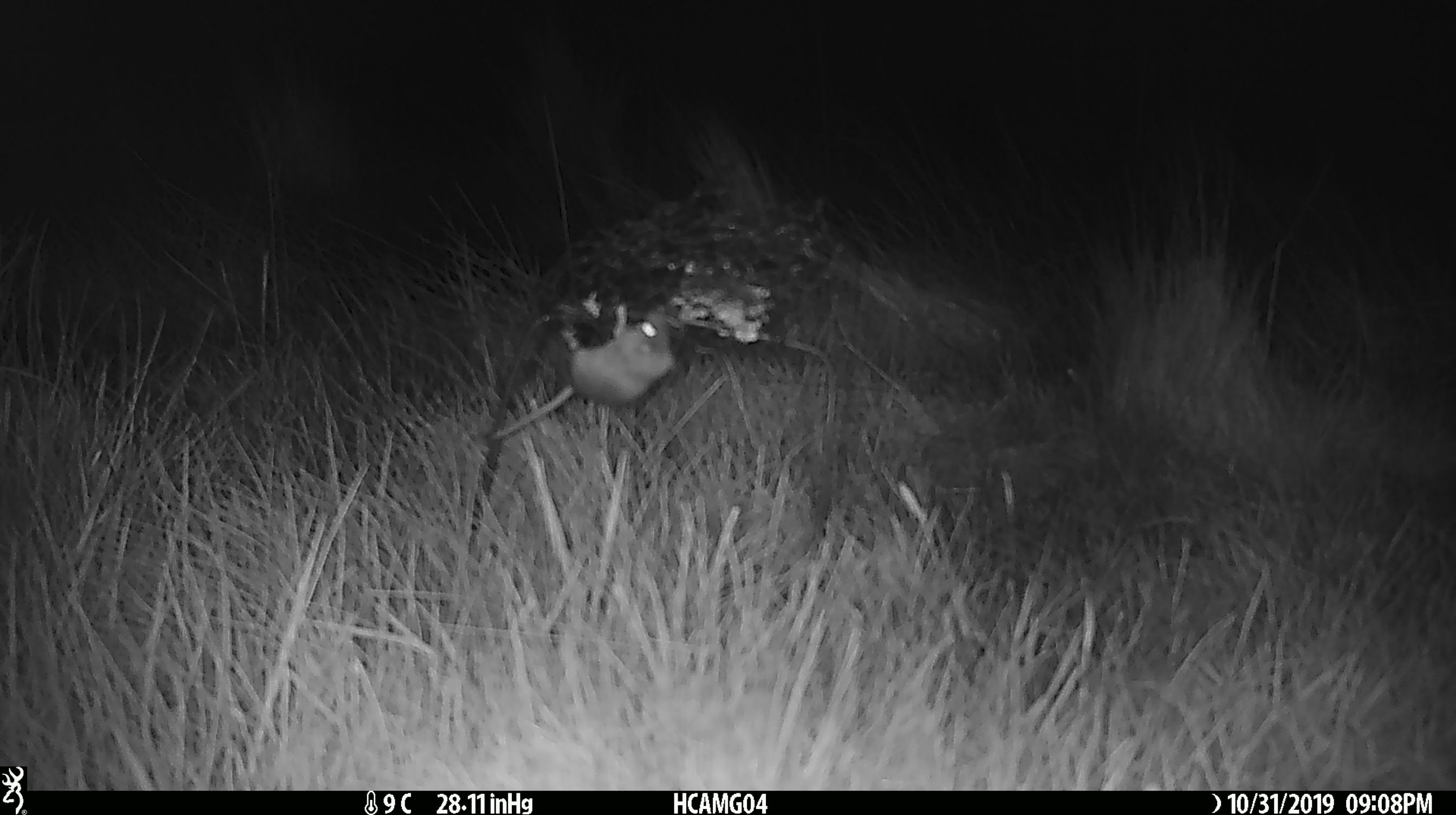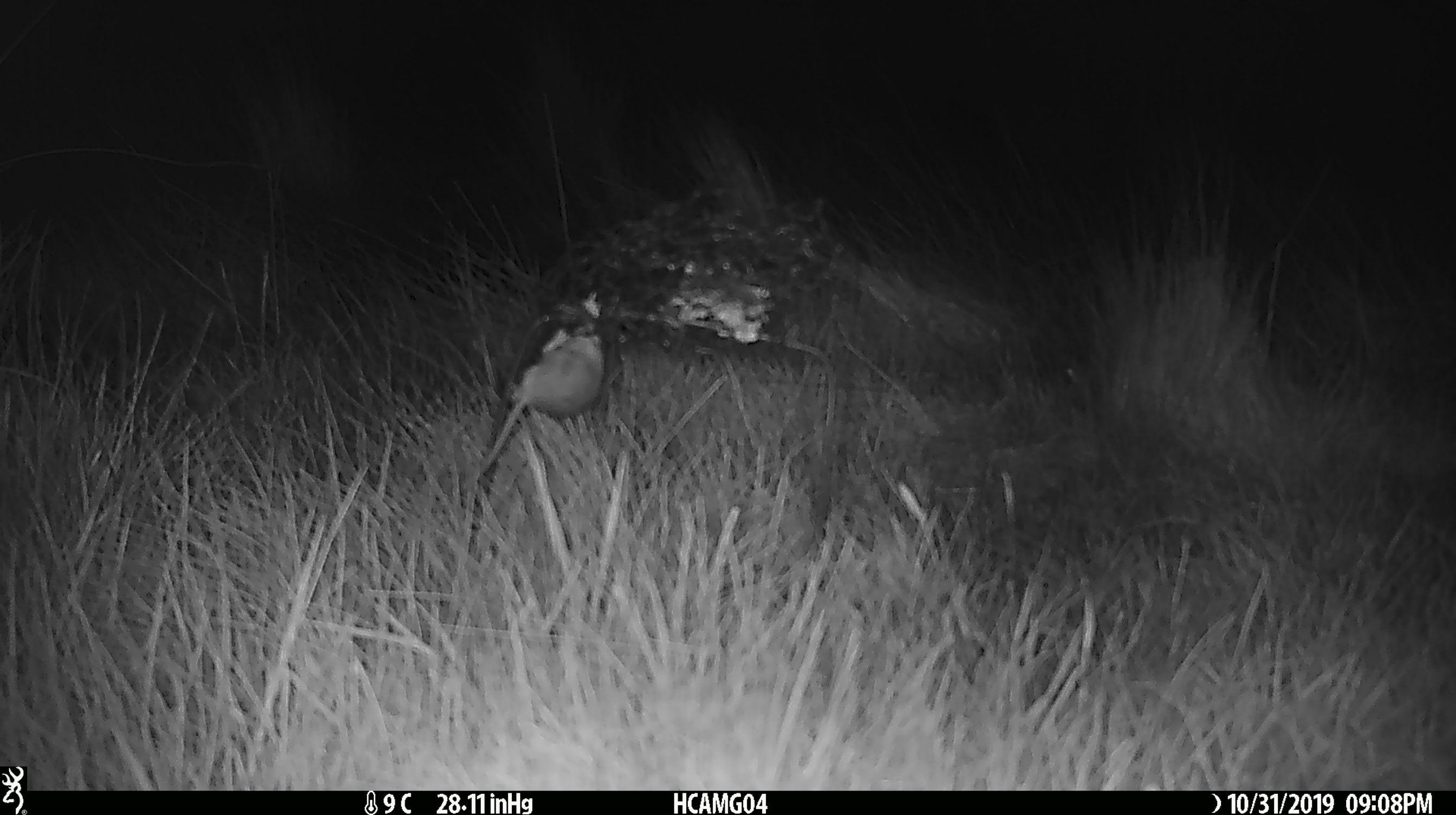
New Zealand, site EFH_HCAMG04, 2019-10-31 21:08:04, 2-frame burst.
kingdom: Animalia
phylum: Chordata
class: Mammalia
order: Rodentia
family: Muridae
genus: Mus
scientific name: Mus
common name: mouse